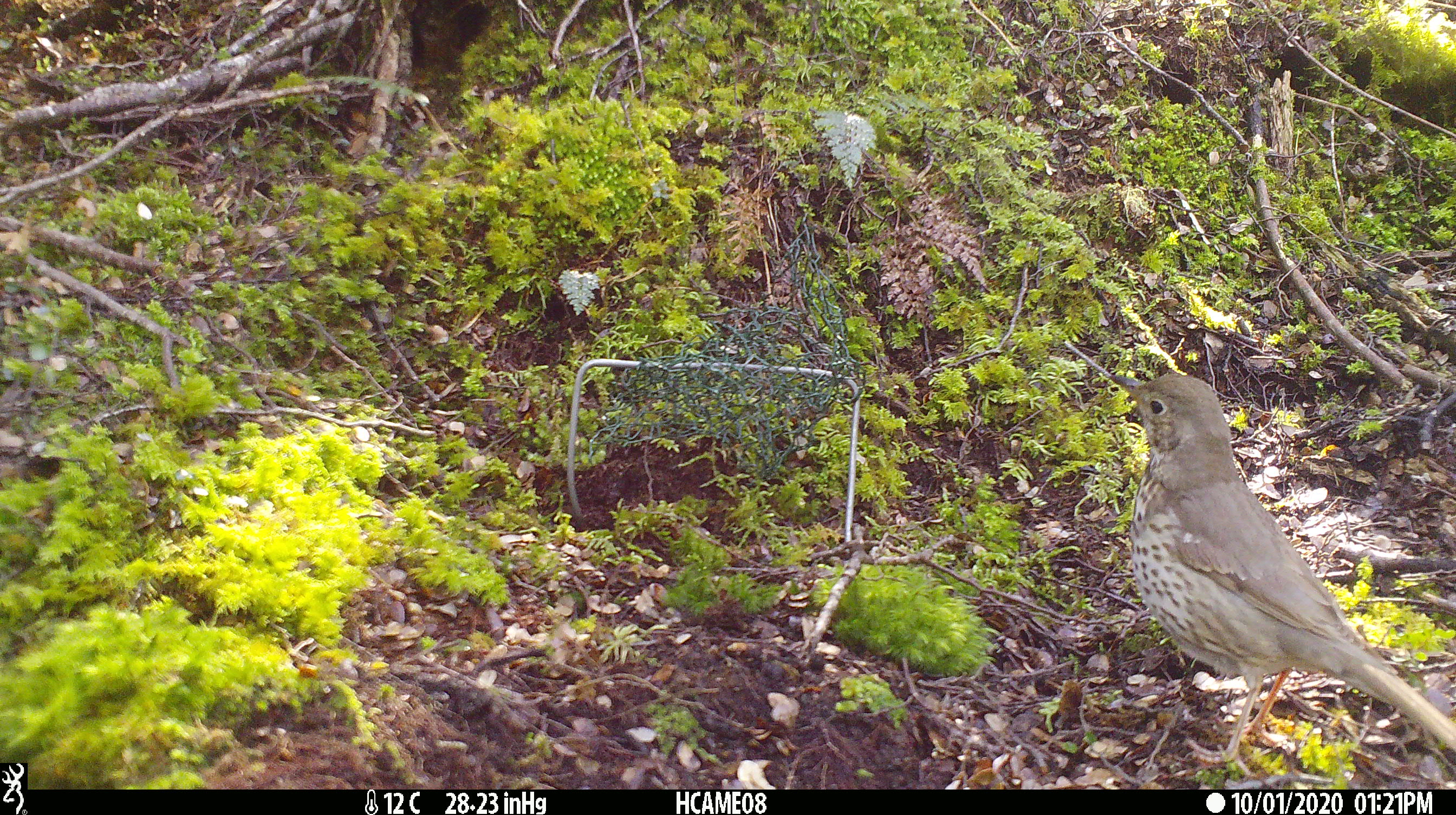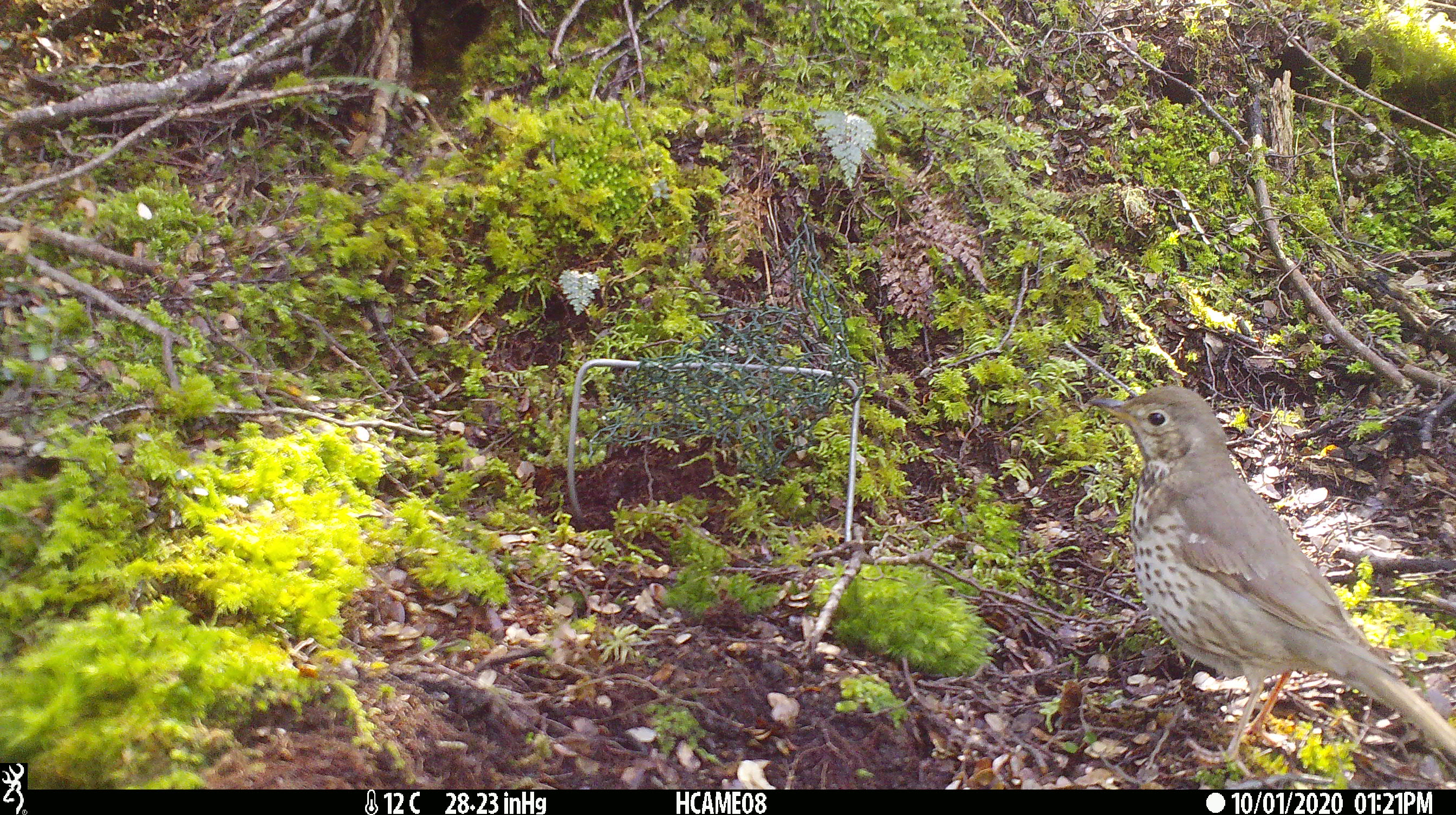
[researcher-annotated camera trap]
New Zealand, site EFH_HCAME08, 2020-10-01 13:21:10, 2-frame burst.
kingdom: Animalia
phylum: Chordata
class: Aves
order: Passeriformes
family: Turdidae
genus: Turdus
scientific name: Turdus philomelos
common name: song thrush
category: thrush